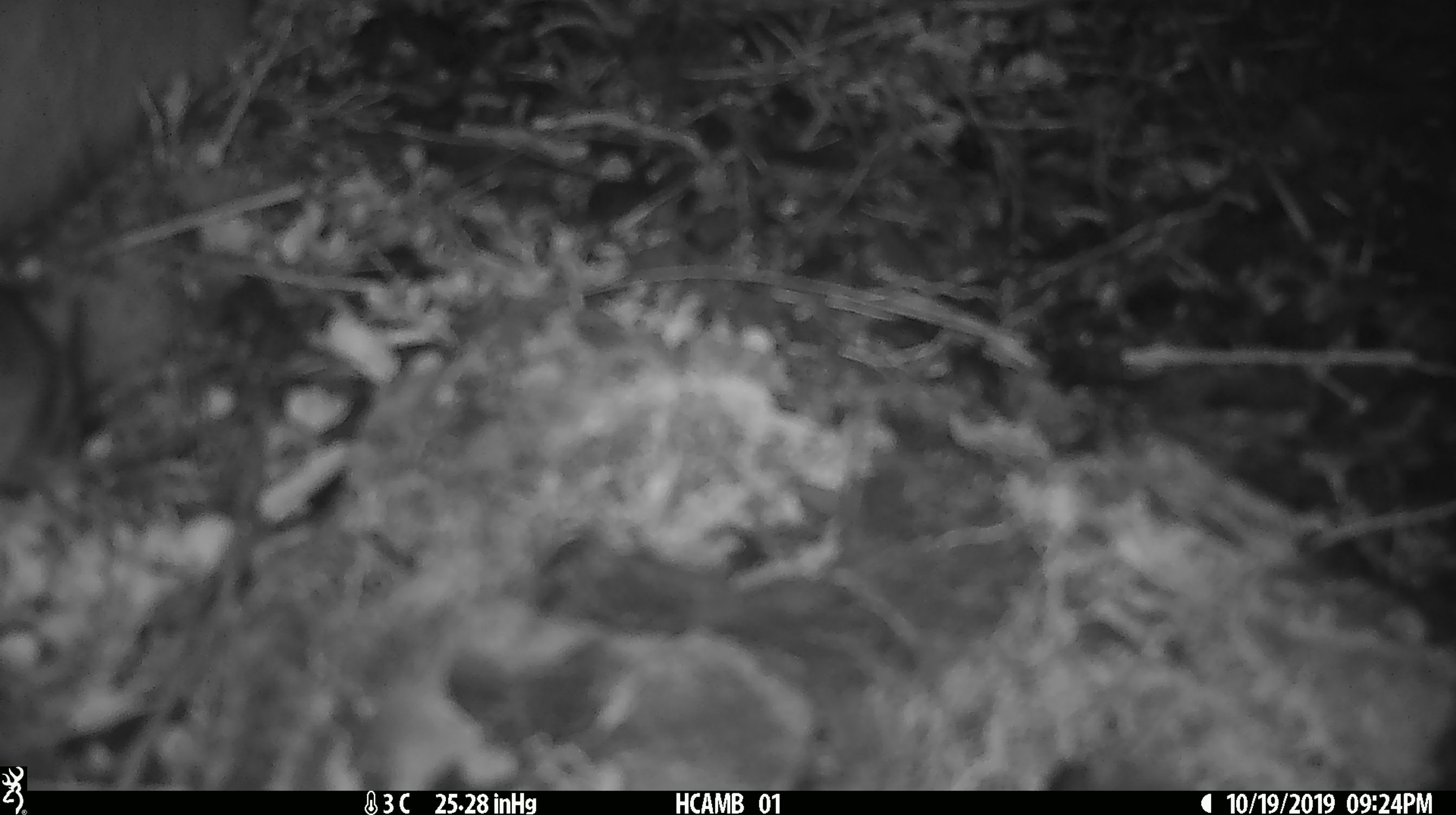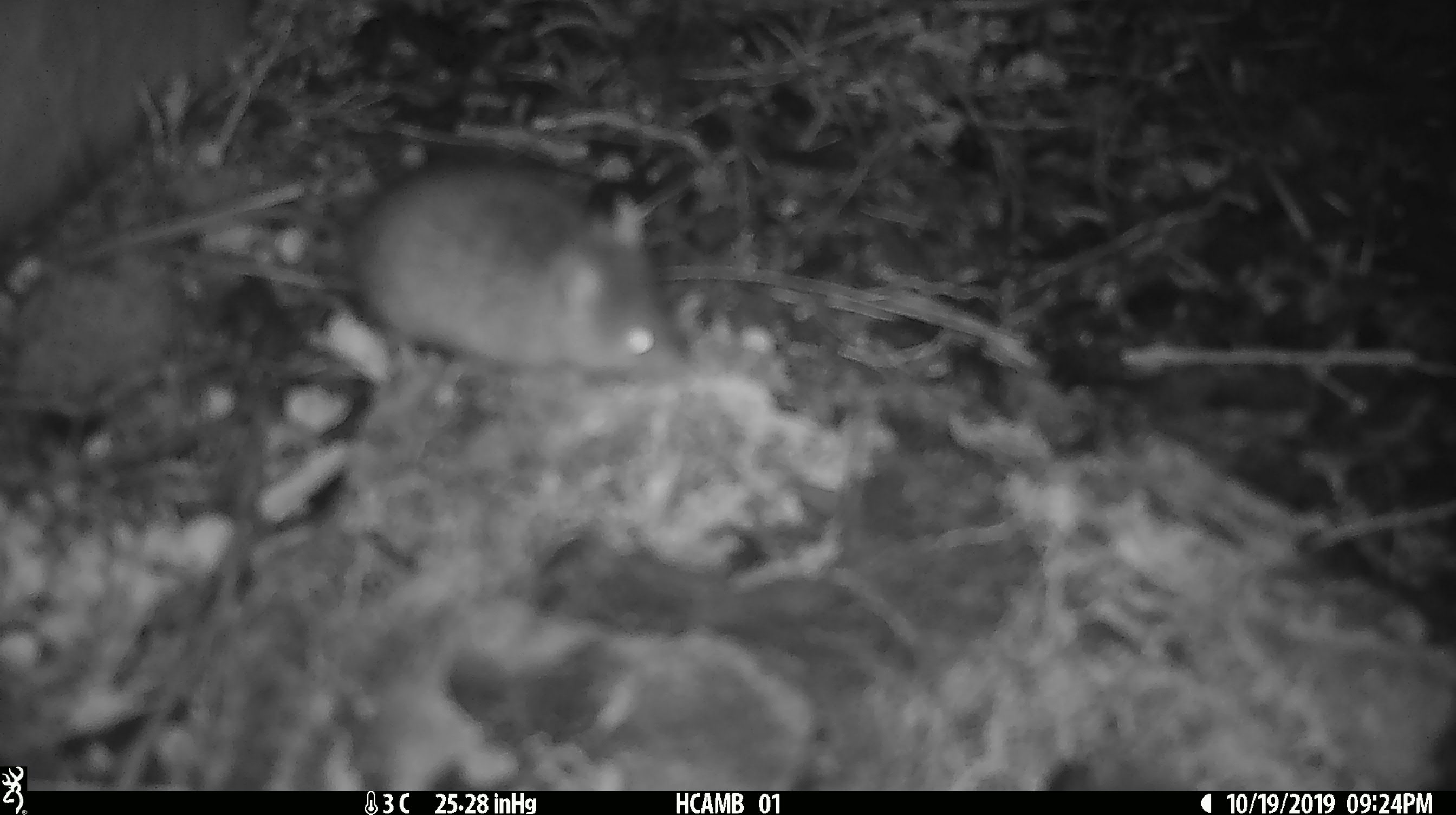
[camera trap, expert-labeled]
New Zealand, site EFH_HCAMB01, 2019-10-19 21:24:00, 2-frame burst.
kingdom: Animalia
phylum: Chordata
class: Mammalia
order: Rodentia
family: Muridae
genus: Mus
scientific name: Mus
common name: mouse